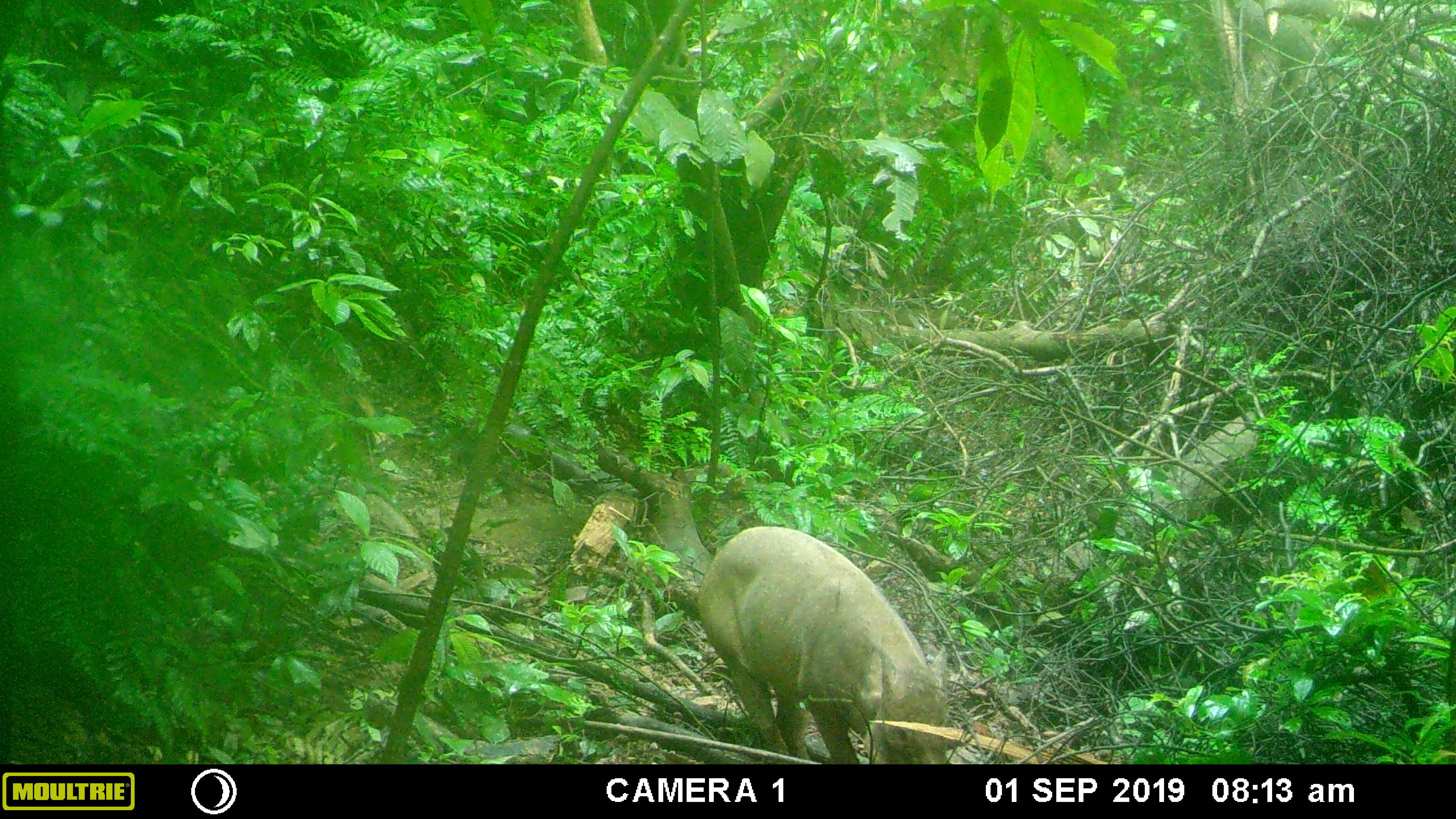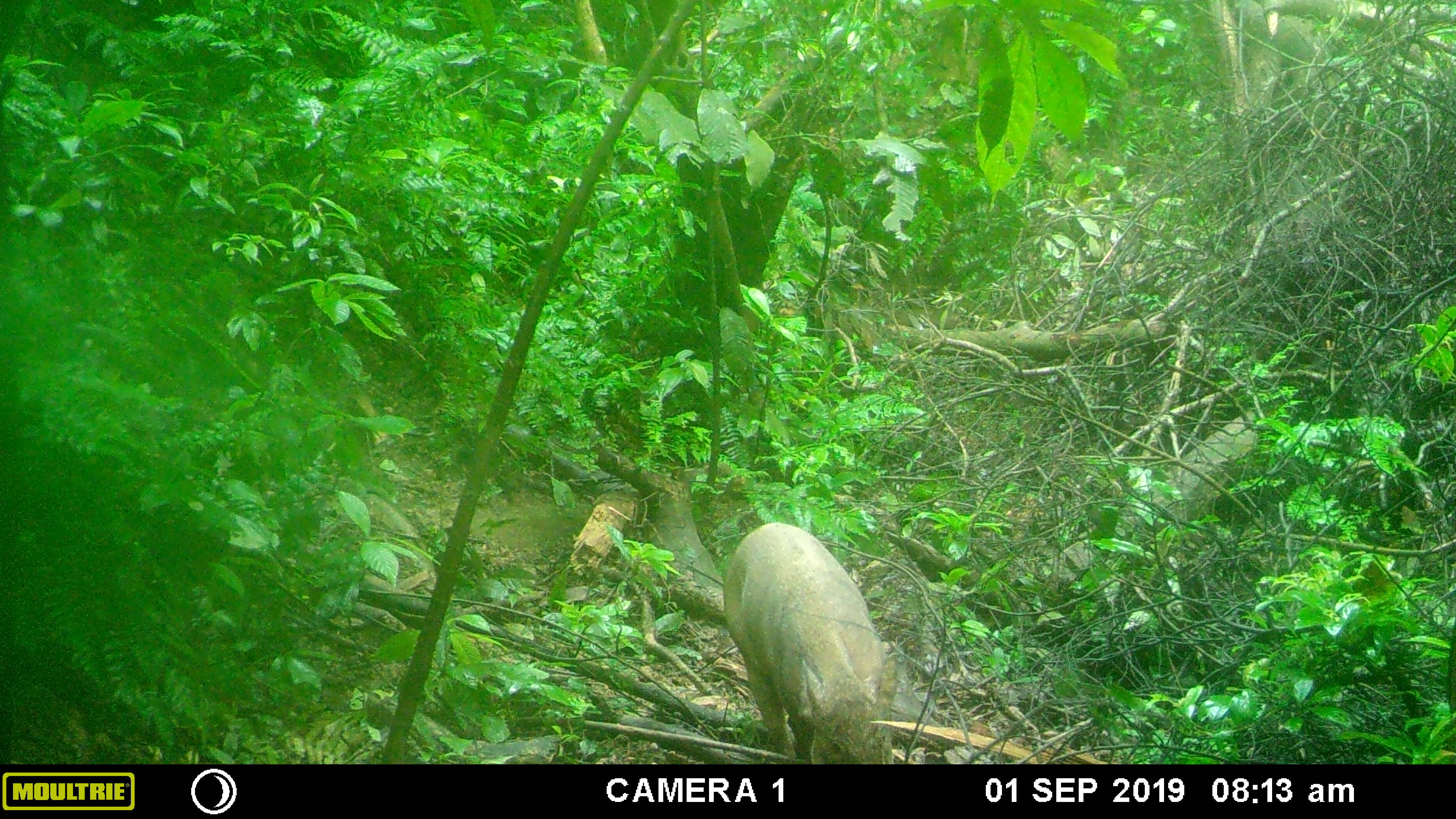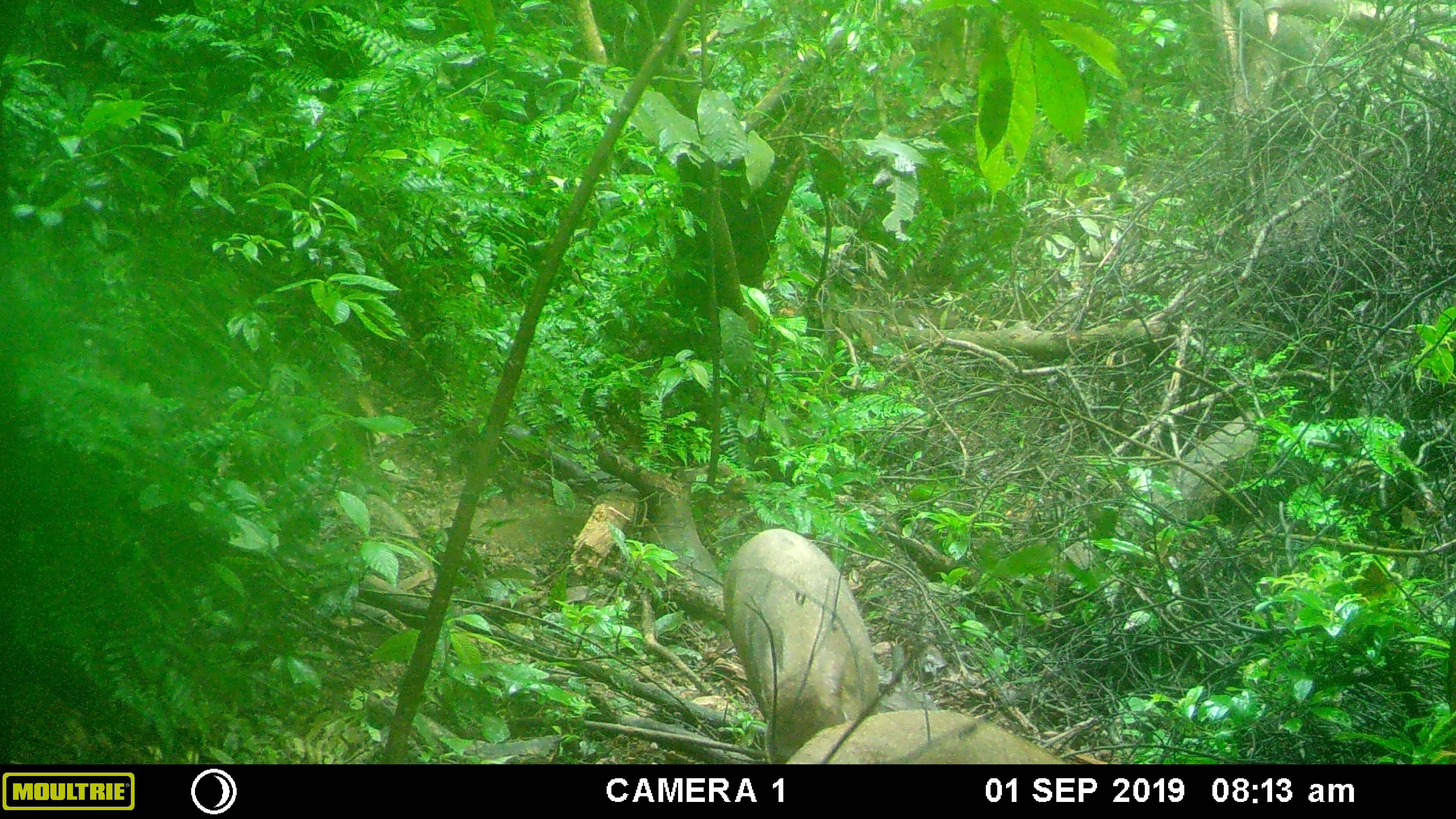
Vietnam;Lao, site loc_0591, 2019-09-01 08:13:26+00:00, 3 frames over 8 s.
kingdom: Animalia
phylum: Chordata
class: Mammalia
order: Artiodactyla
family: Suidae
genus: Sus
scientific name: Sus scrofa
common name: eurasian wild pig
Eurasian wild pig (Sus scrofa). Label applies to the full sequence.